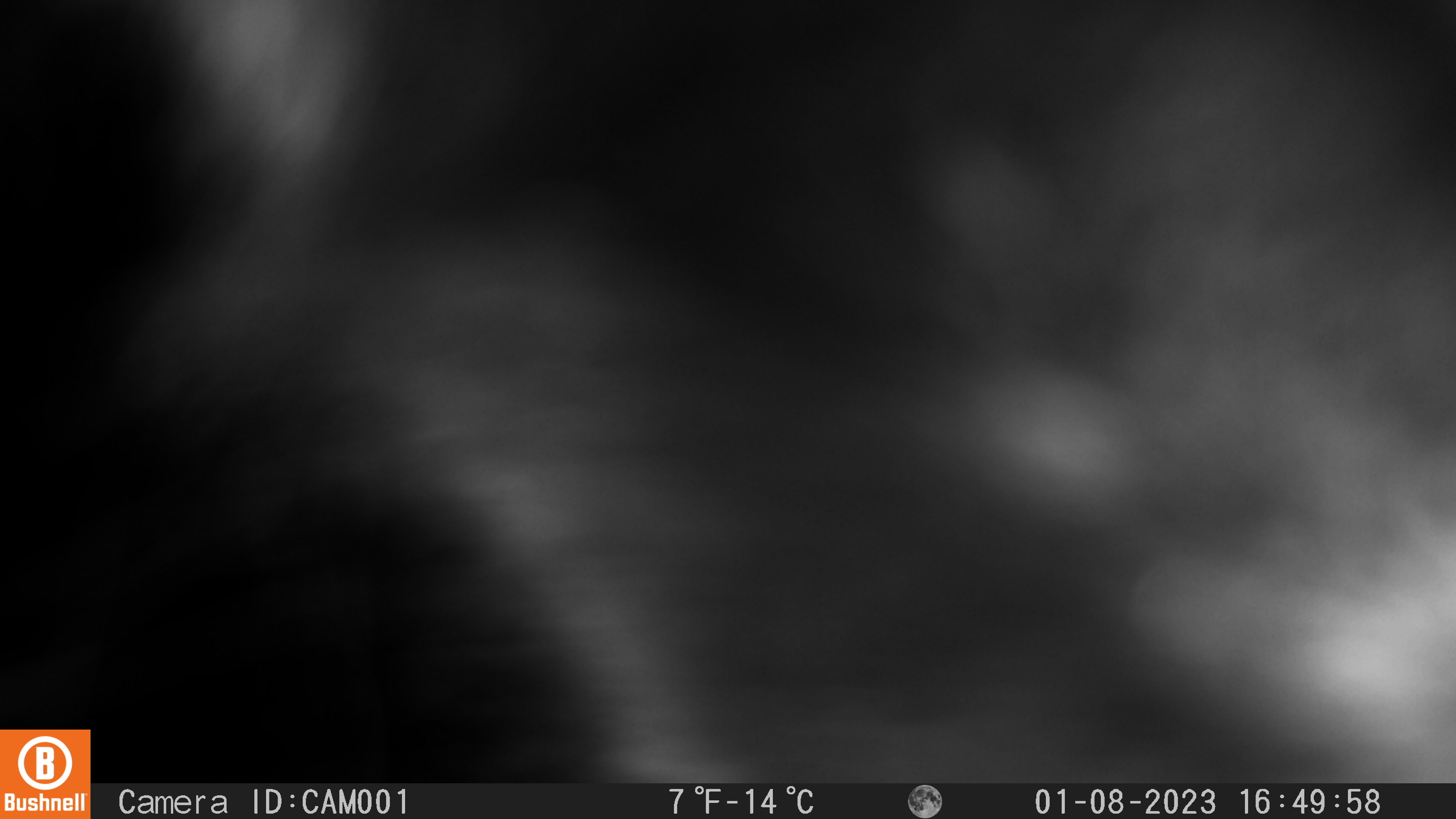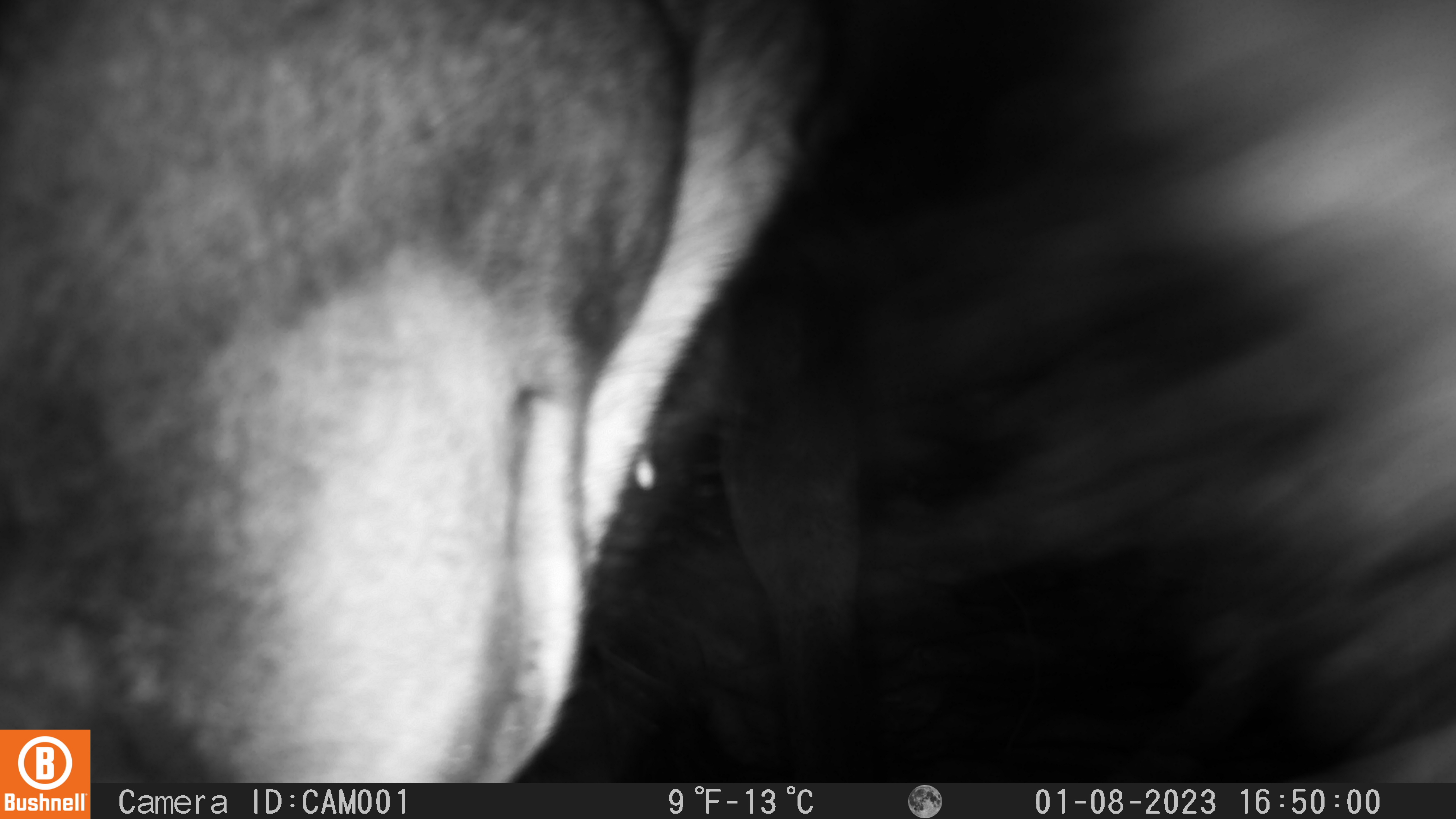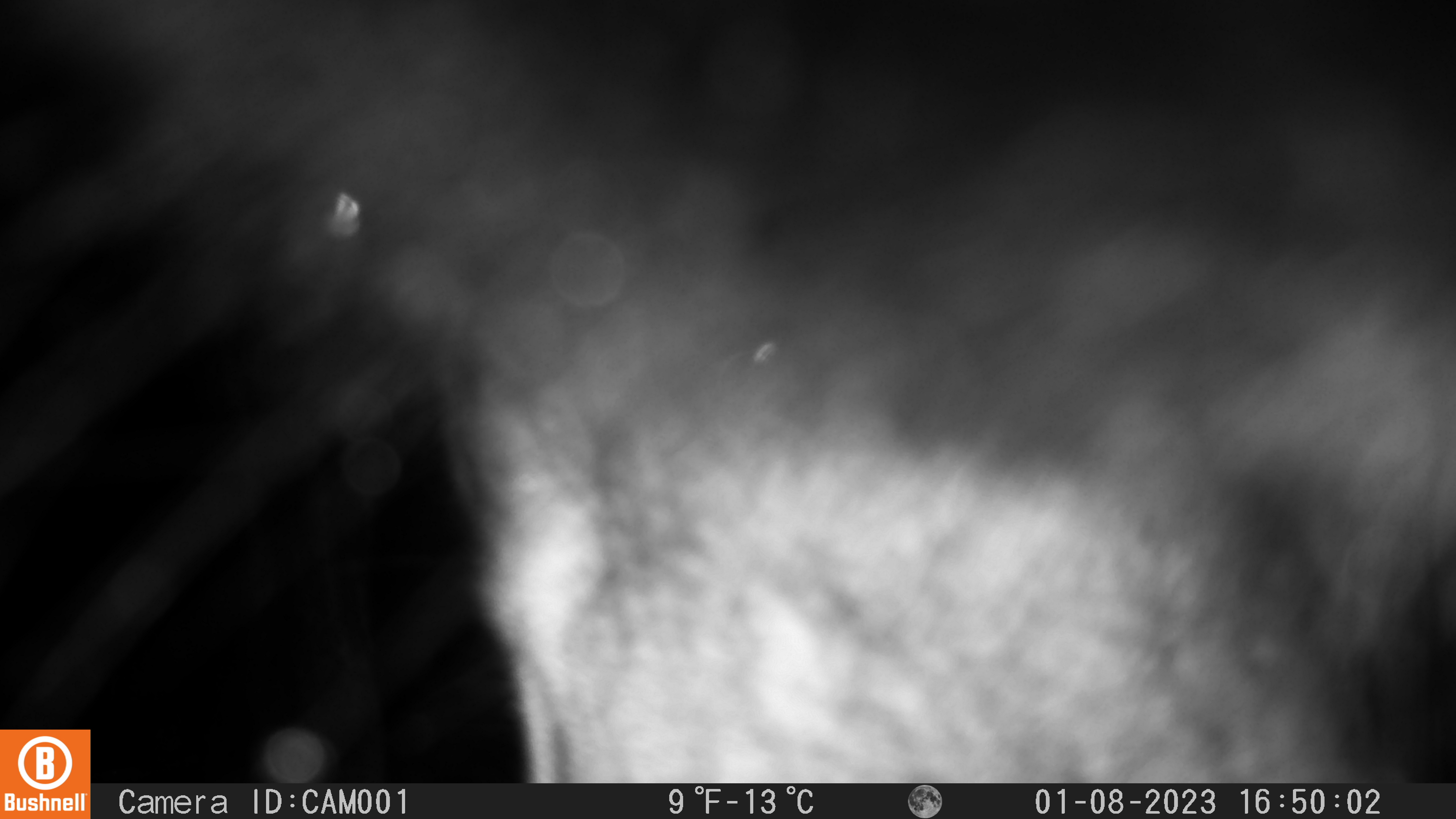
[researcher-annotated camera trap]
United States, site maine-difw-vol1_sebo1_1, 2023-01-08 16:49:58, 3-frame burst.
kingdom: Animalia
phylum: Chordata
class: Mammalia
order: Artiodactyla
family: Cervidae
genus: Alces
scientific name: Alces alces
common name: moose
Moose (Alces alces).